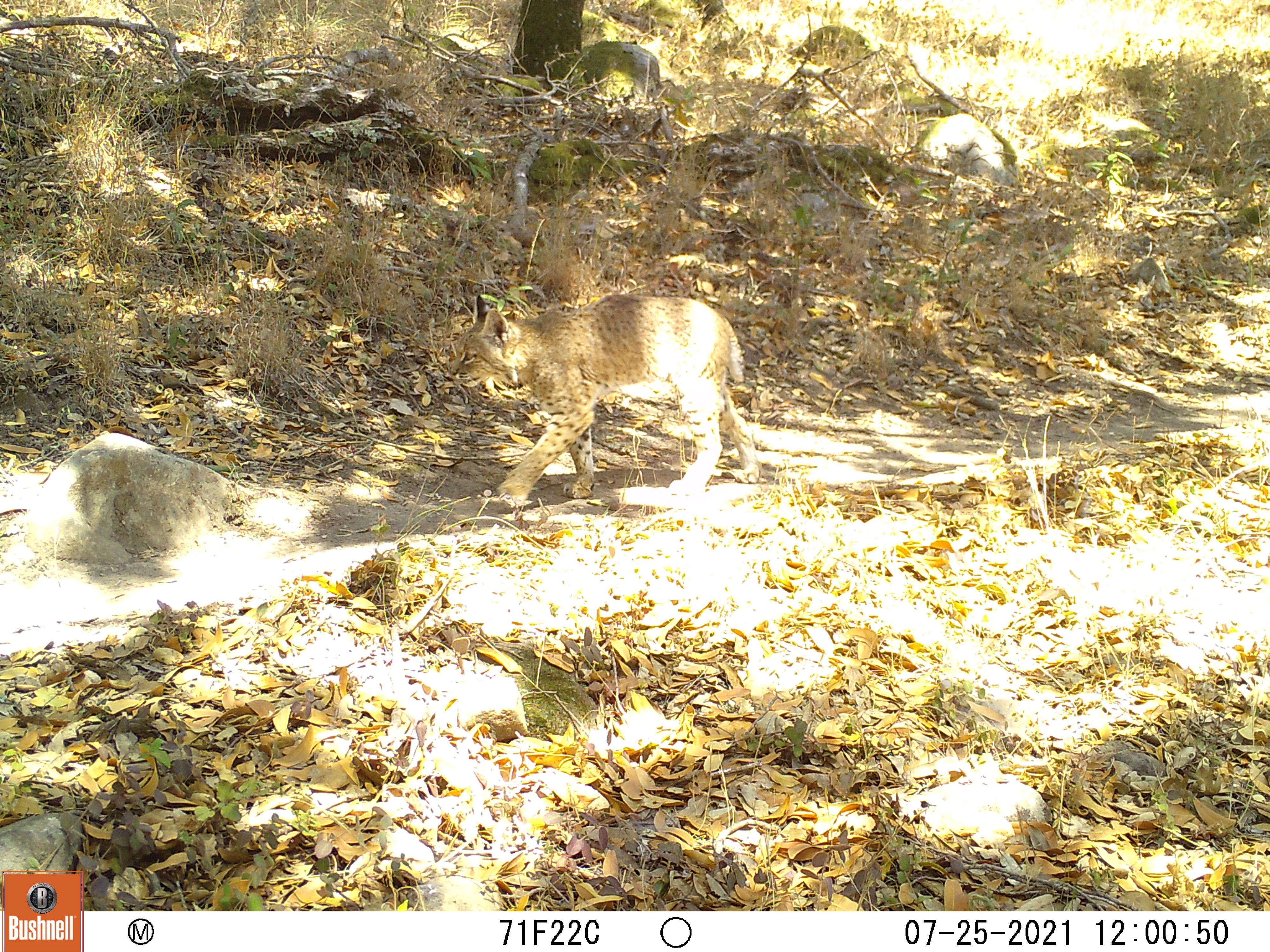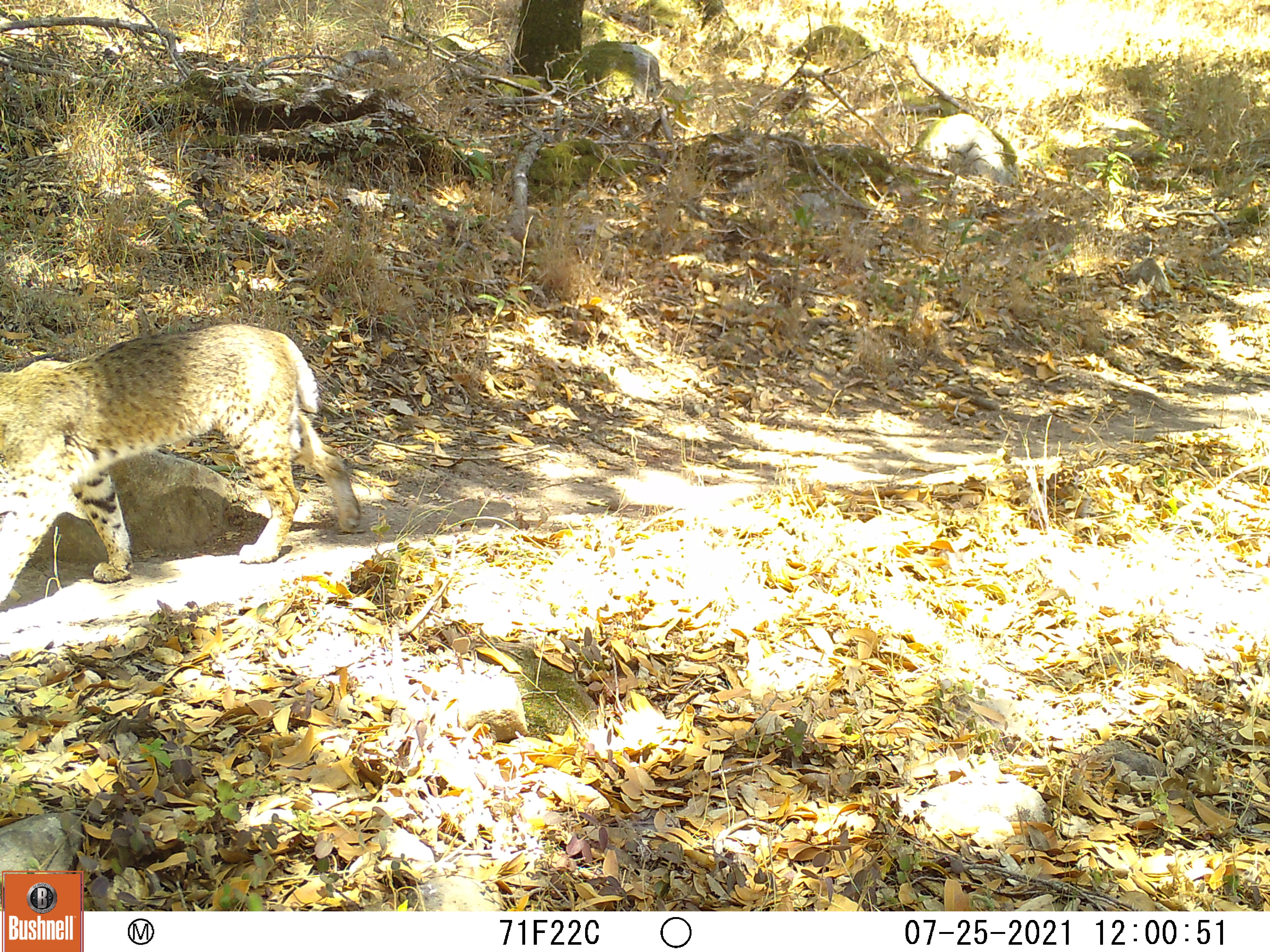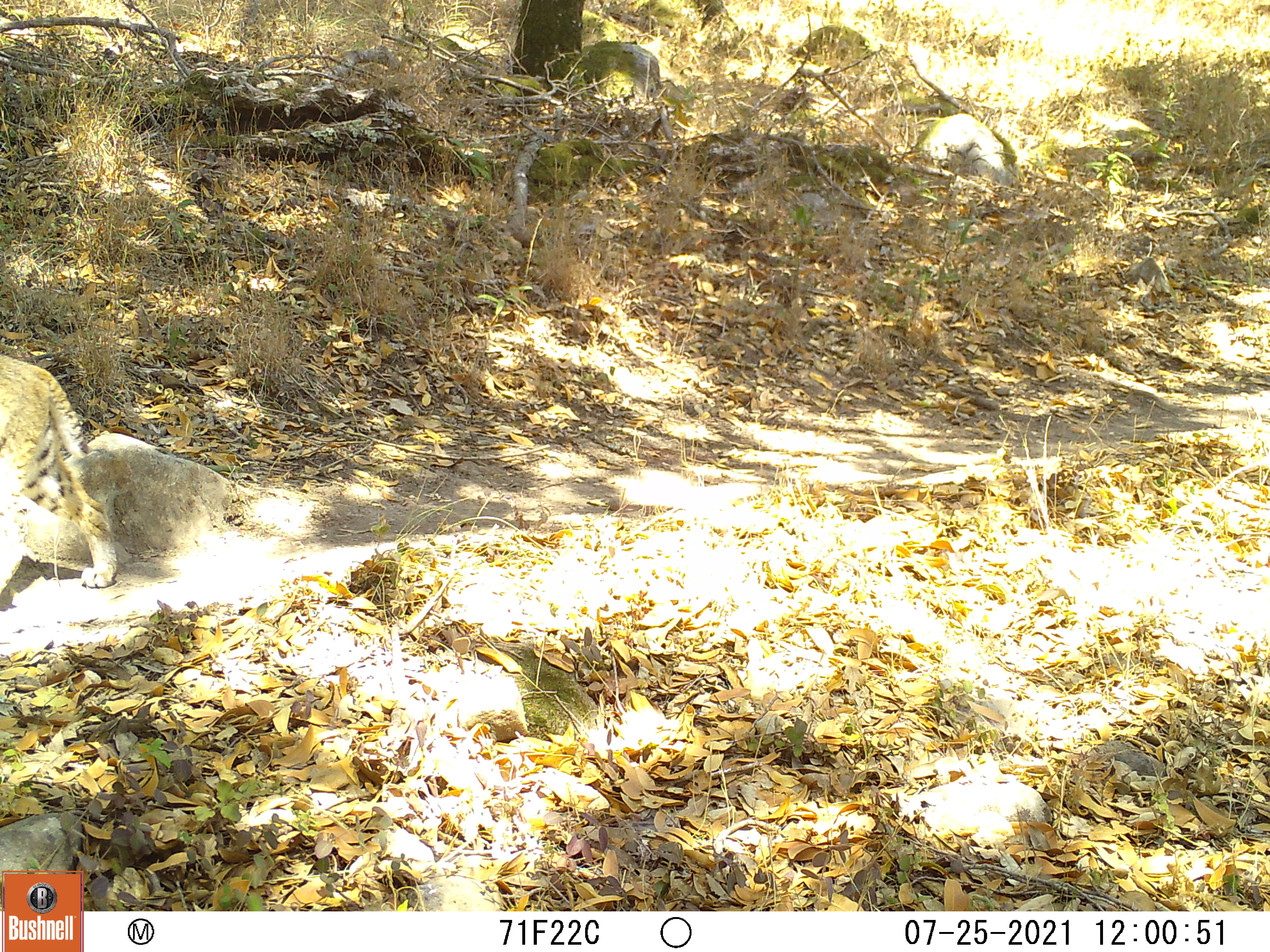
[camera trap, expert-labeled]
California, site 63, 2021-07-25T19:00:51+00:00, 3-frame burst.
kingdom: Animalia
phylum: Chordata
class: Mammalia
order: Carnivora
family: Felidae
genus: Lynx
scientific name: Lynx rufus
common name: bobcat